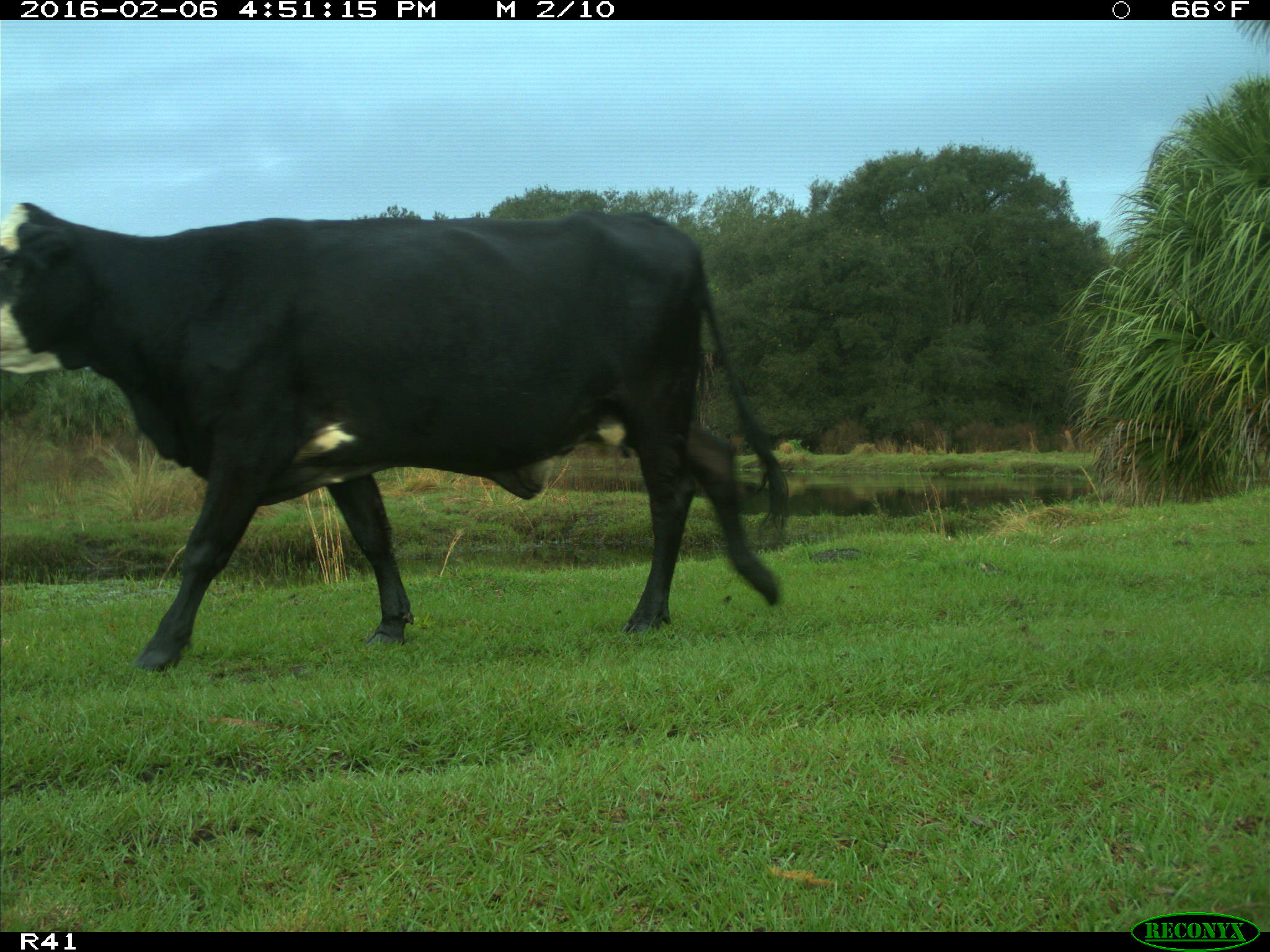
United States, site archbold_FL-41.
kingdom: Animalia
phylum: Chordata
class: Mammalia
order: Artiodactyla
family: Bovidae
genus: Bos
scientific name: Bos taurus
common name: domestic cow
Bos taurus (domestic cow).